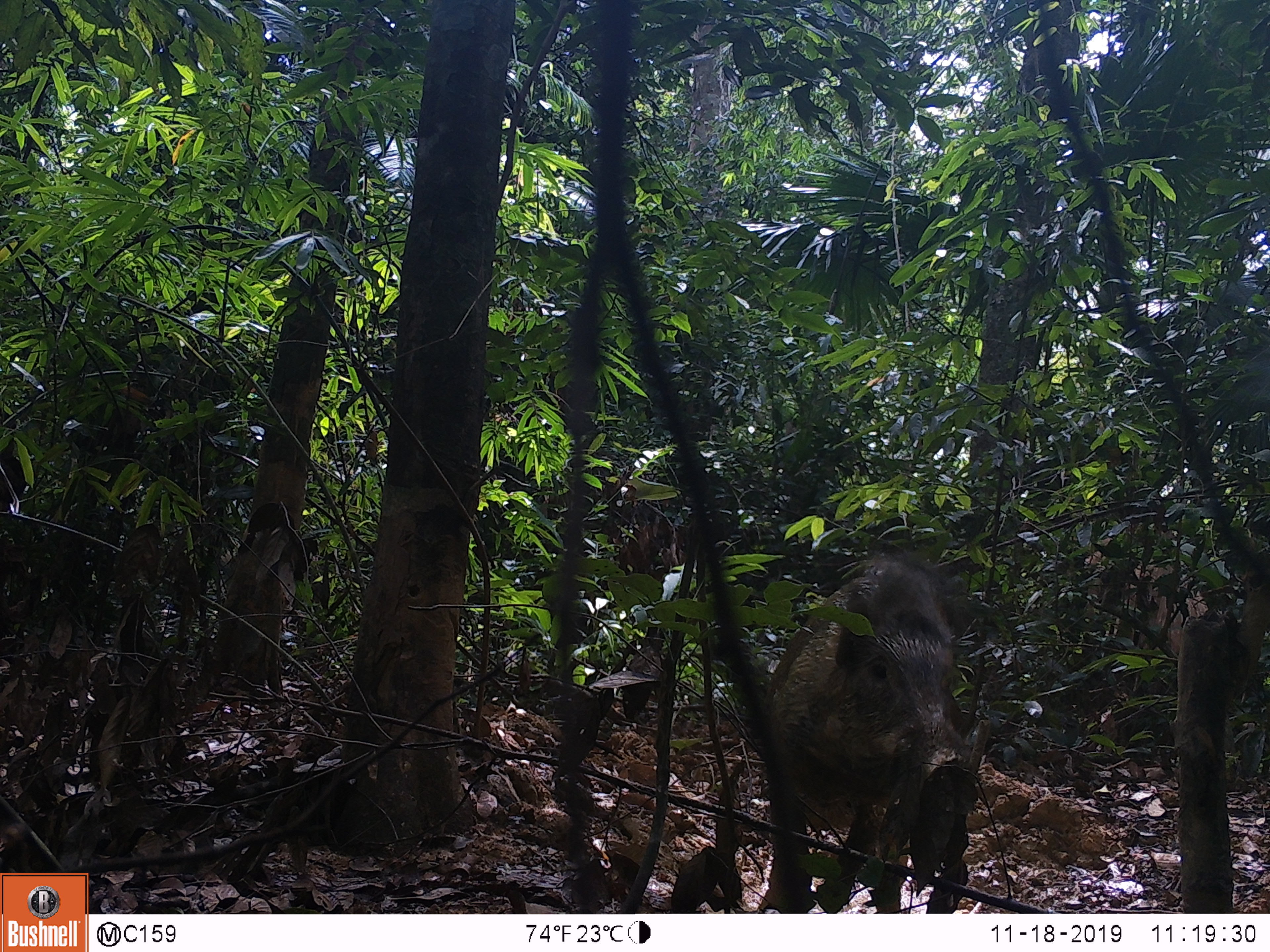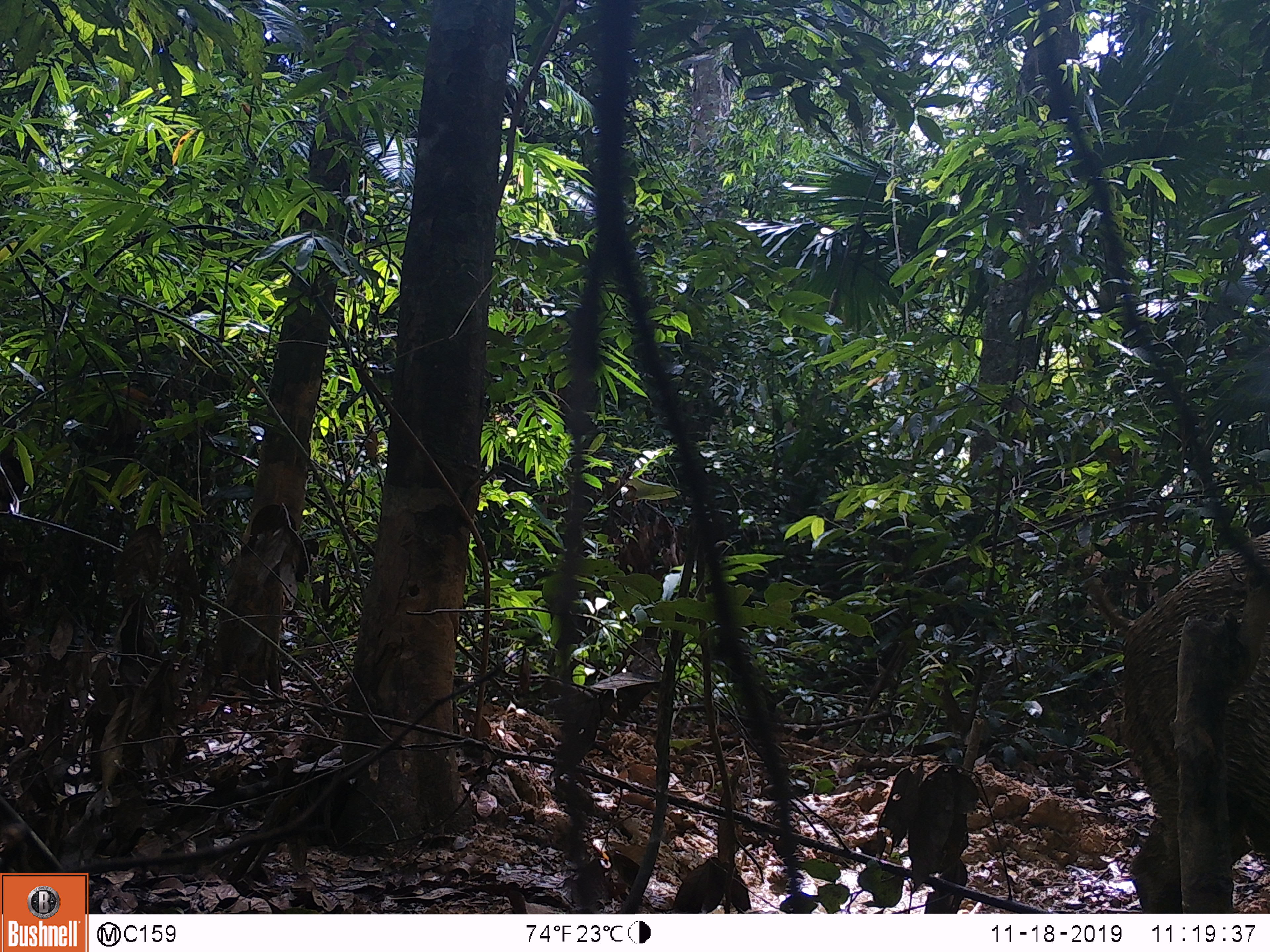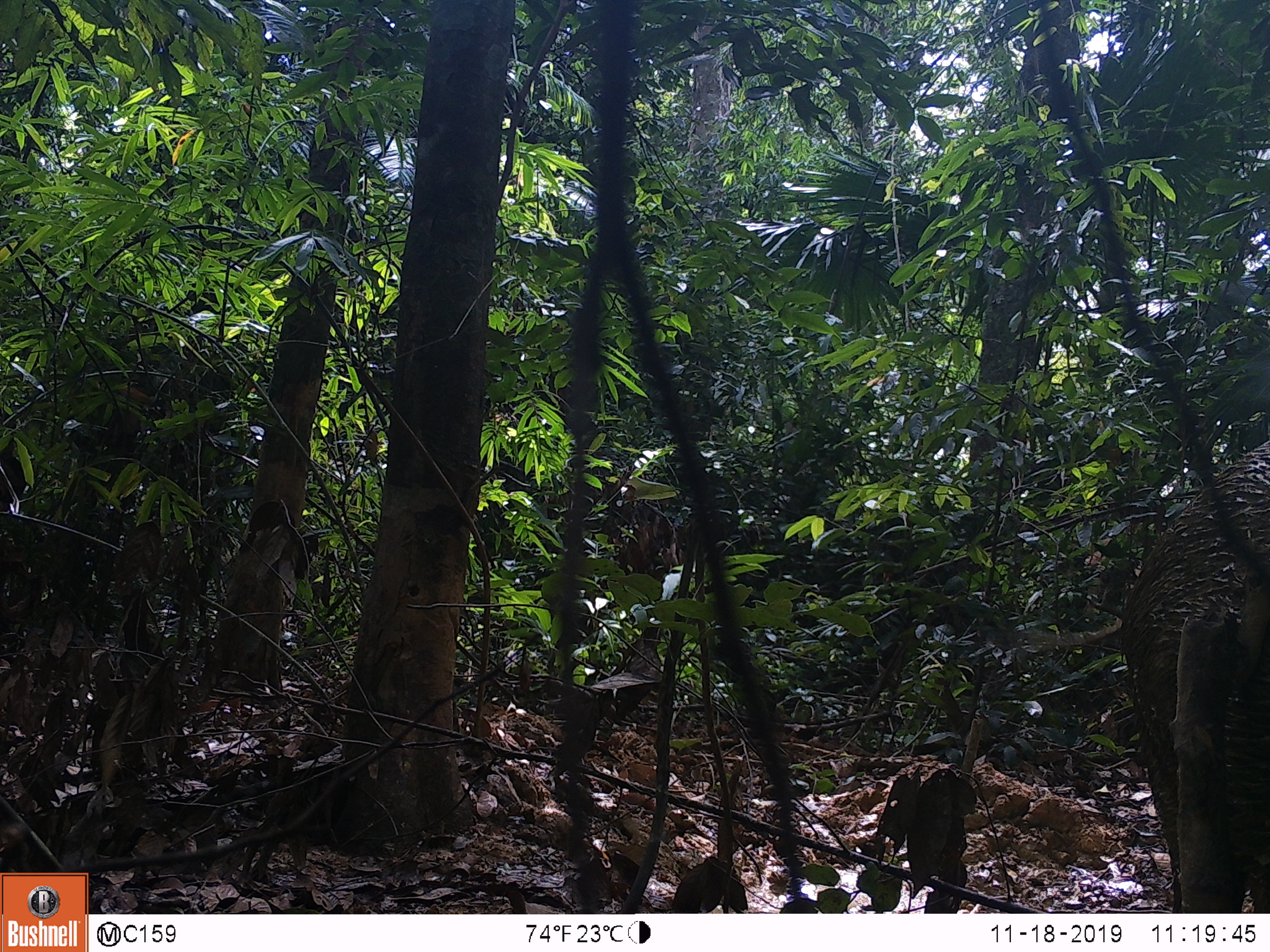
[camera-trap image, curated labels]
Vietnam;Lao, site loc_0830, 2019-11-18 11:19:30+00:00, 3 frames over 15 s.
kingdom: Animalia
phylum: Chordata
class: Mammalia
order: Artiodactyla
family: Suidae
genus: Sus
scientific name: Sus scrofa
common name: eurasian wild pig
Eurasian wild pig (Sus scrofa). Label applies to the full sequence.